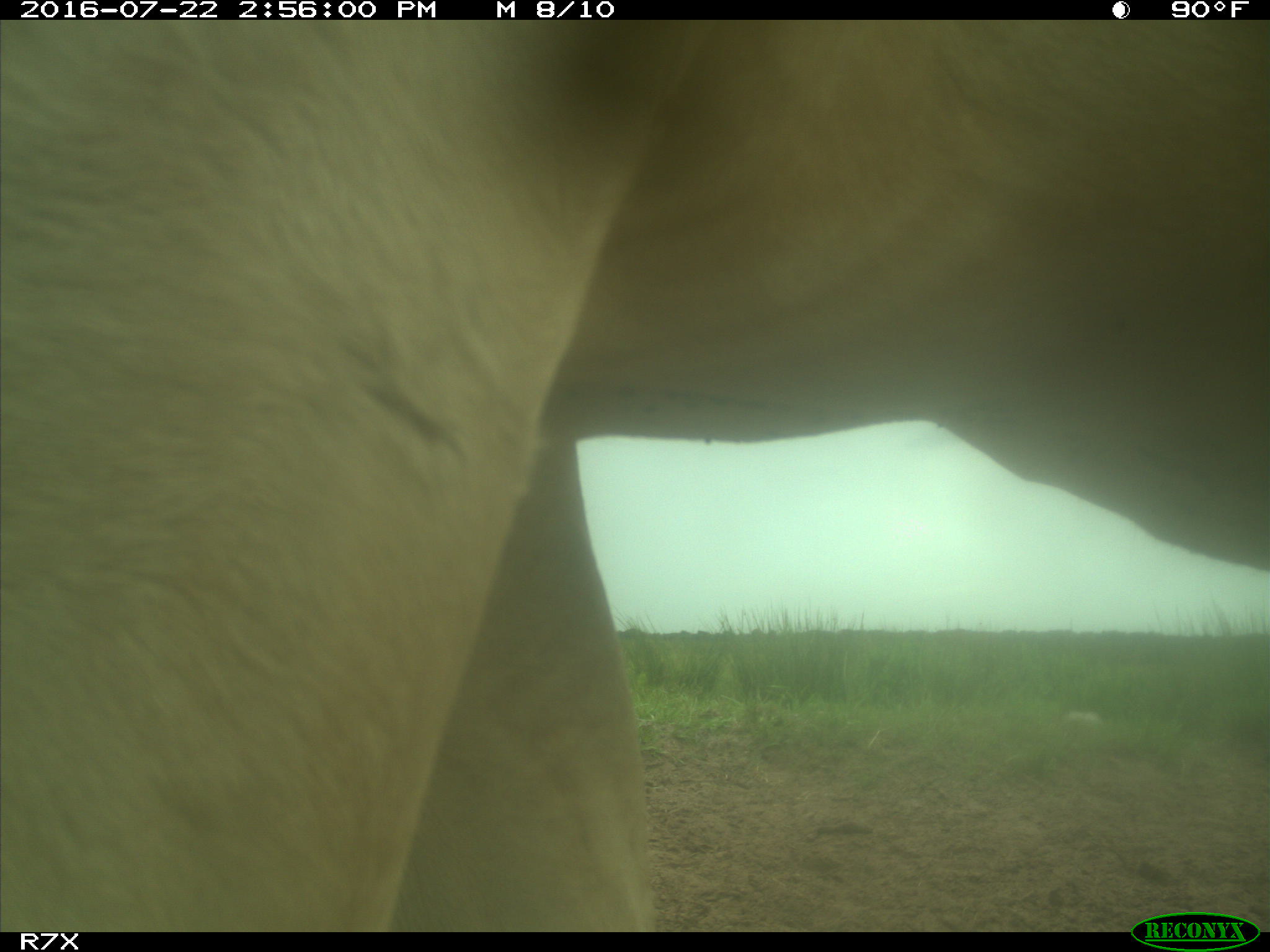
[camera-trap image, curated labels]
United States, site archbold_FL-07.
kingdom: Animalia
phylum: Chordata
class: Mammalia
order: Artiodactyla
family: Bovidae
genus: Bos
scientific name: Bos taurus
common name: domestic cow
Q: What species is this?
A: Bos taurus (domestic cow).